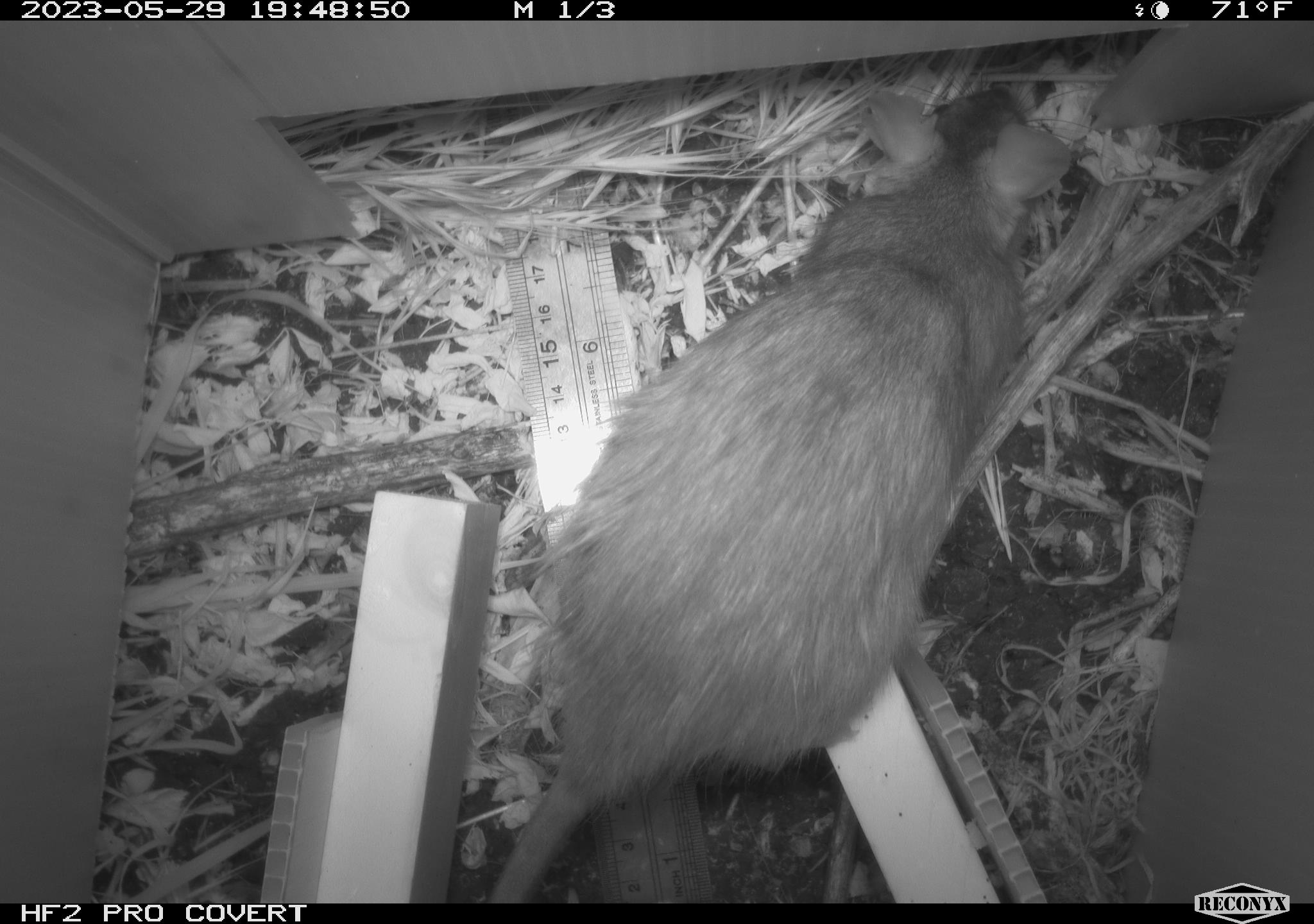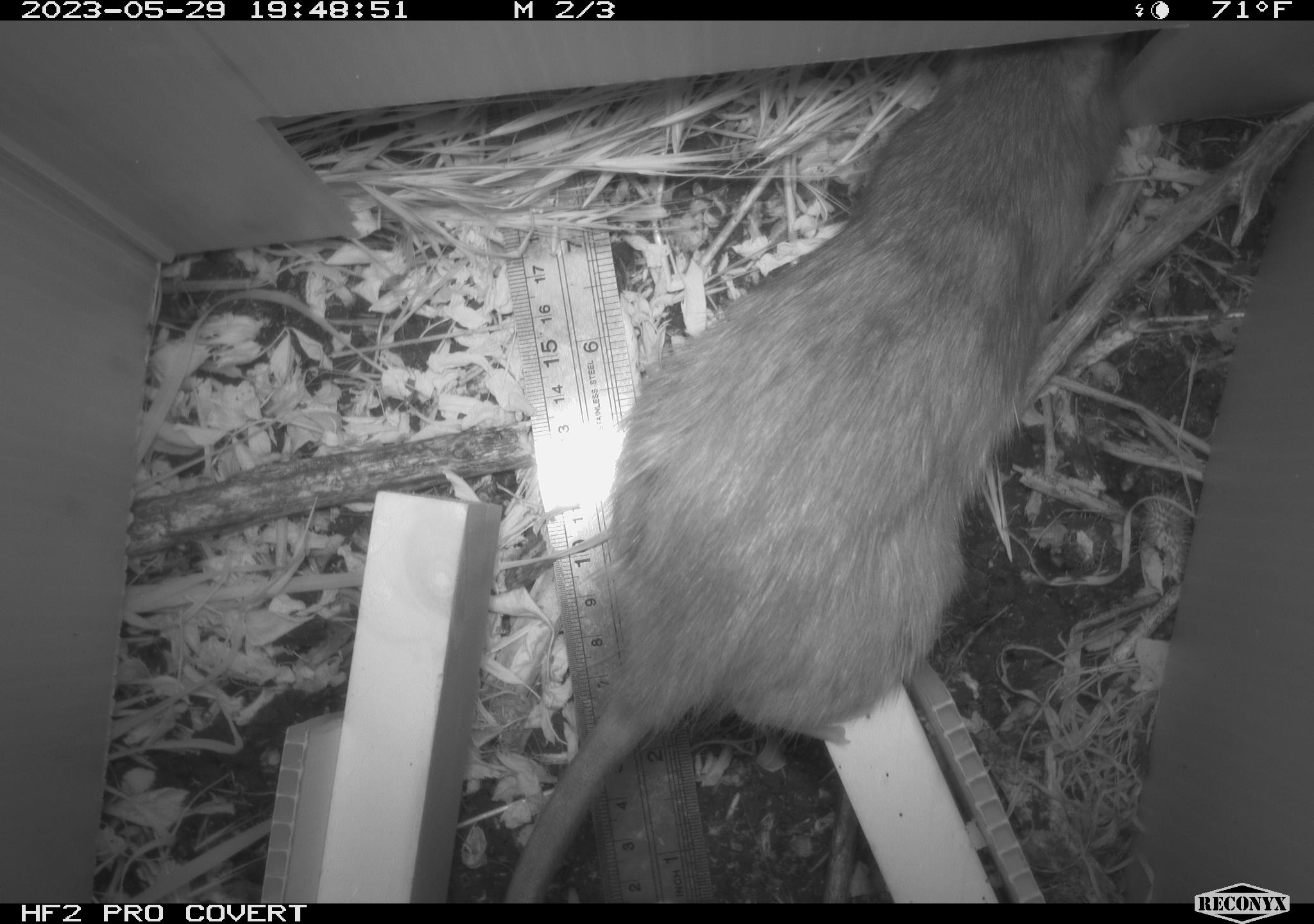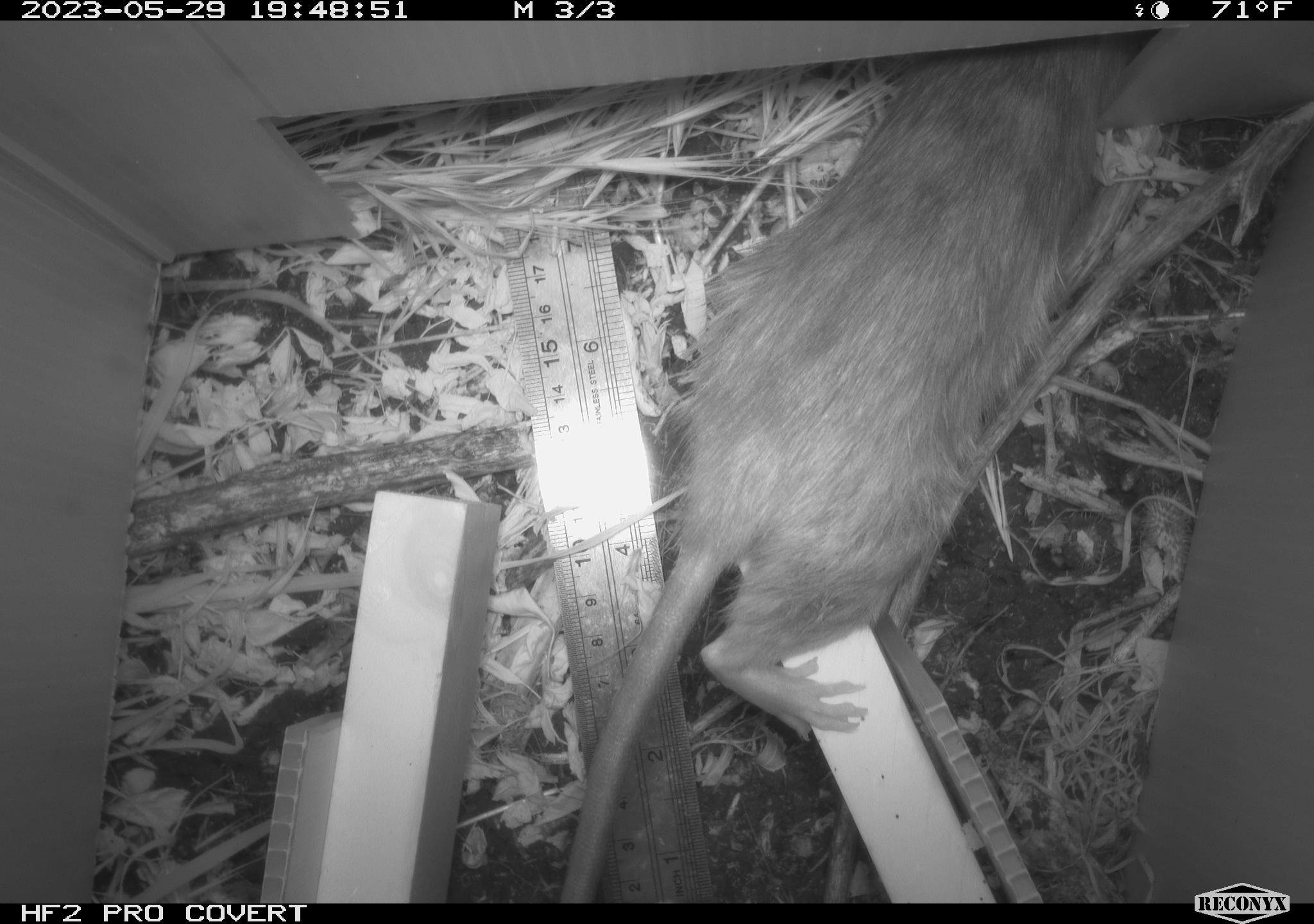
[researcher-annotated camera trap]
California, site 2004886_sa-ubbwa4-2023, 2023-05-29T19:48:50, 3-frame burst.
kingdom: Animalia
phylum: Chordata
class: Mammalia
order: Rodentia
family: Muridae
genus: Rattus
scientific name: Rattus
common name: rat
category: rattus species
Rattus species (rat) (Rattus).